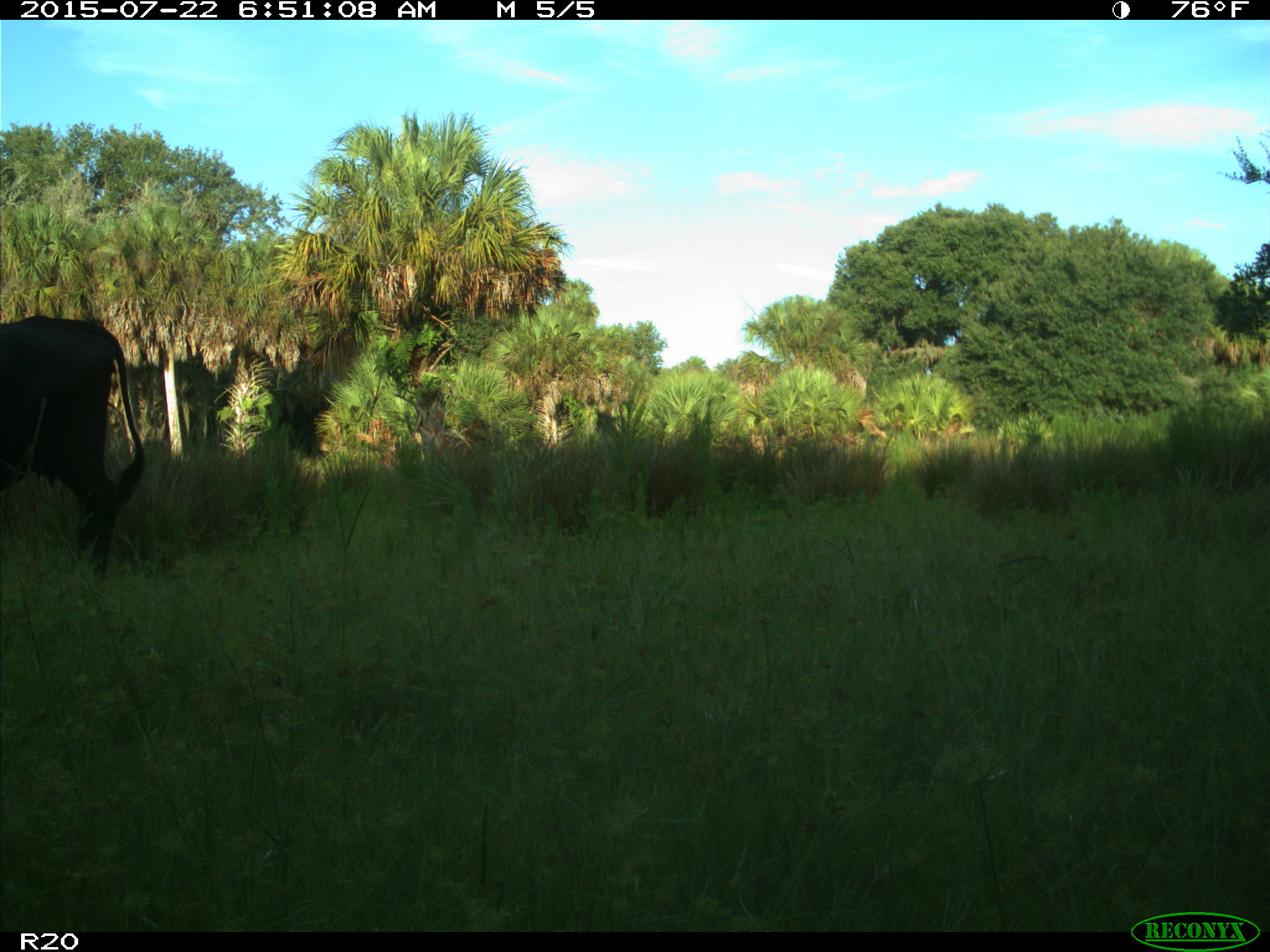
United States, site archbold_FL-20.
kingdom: Animalia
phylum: Chordata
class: Mammalia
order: Artiodactyla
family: Bovidae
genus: Bos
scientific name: Bos taurus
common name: domestic cow